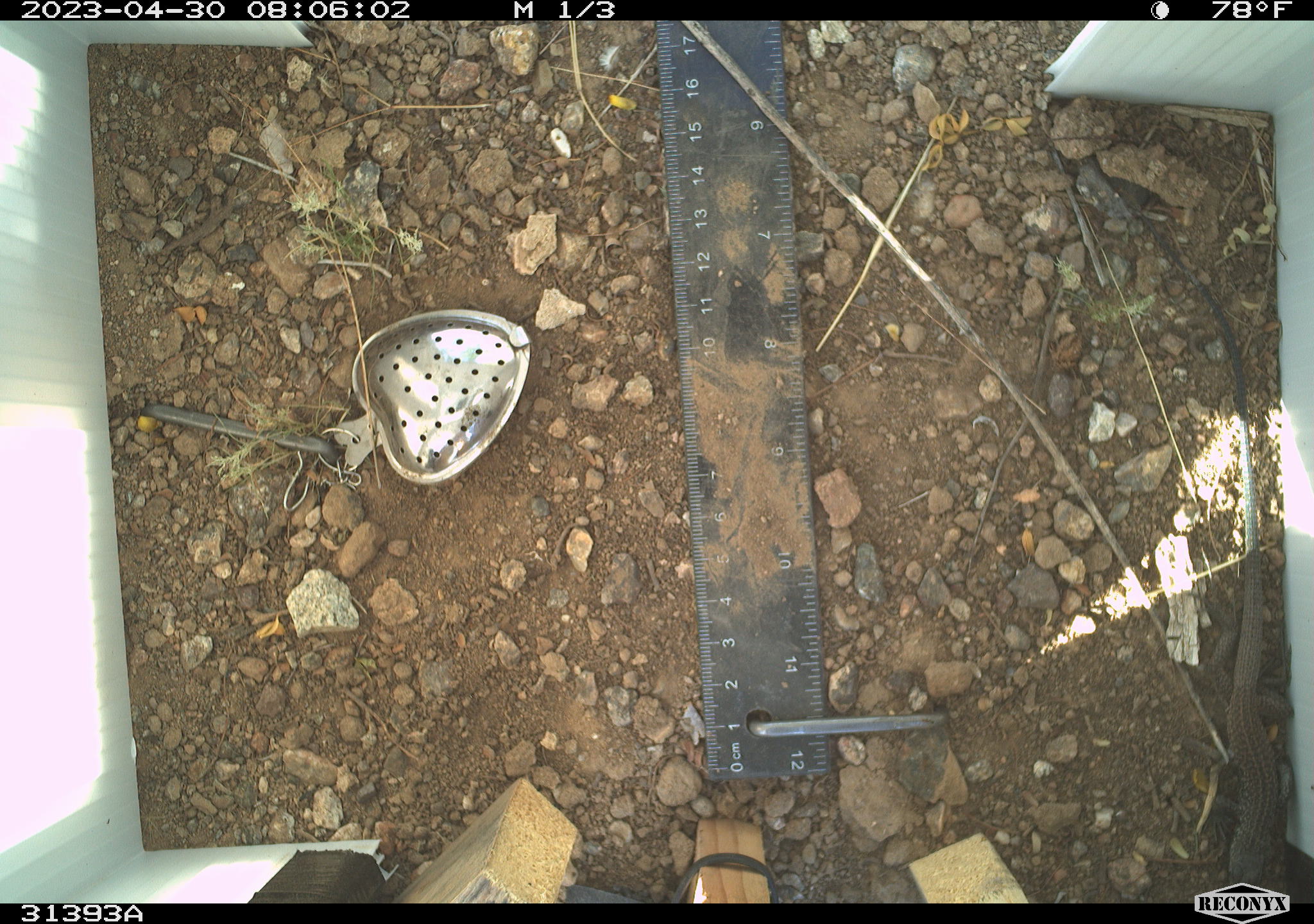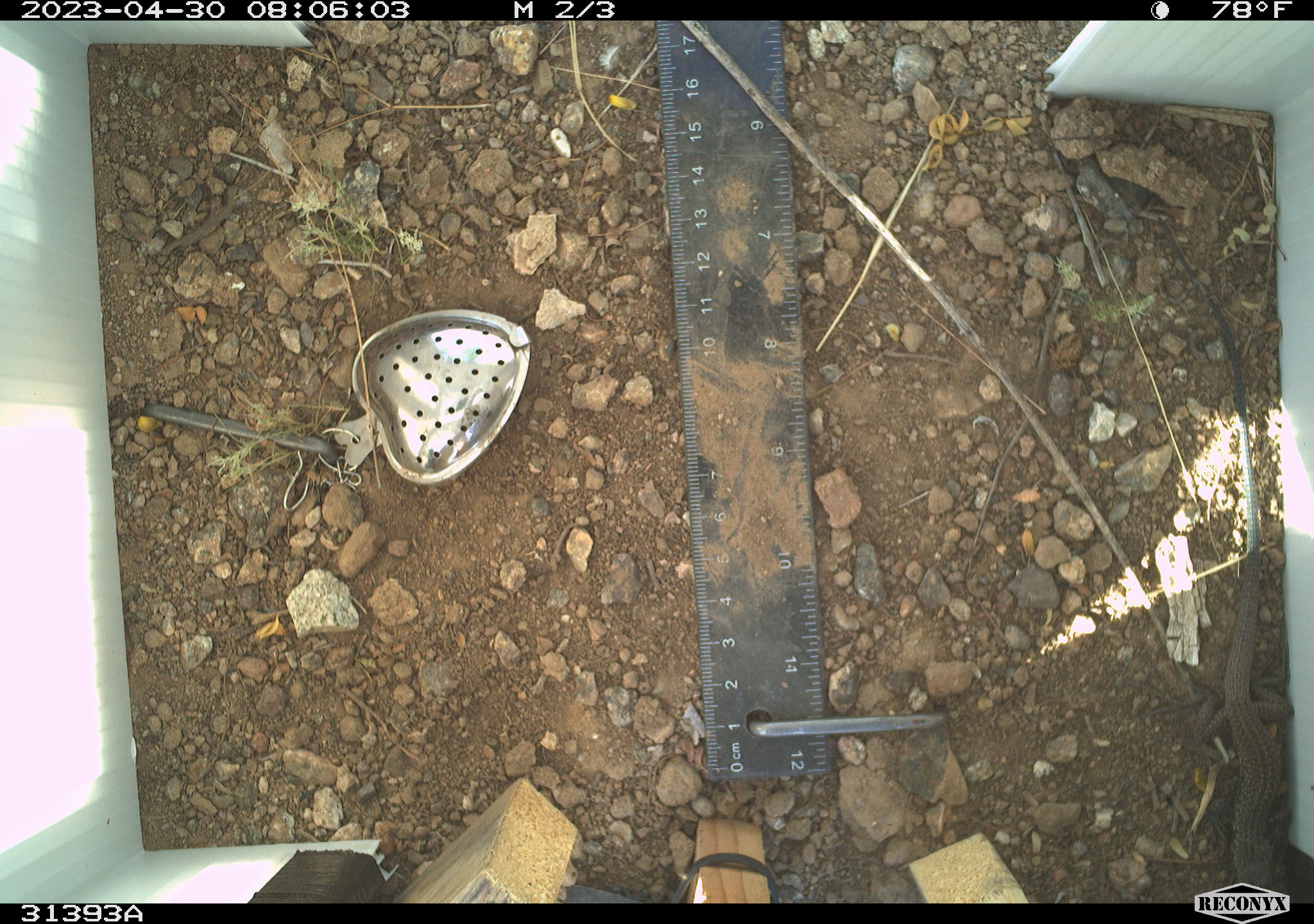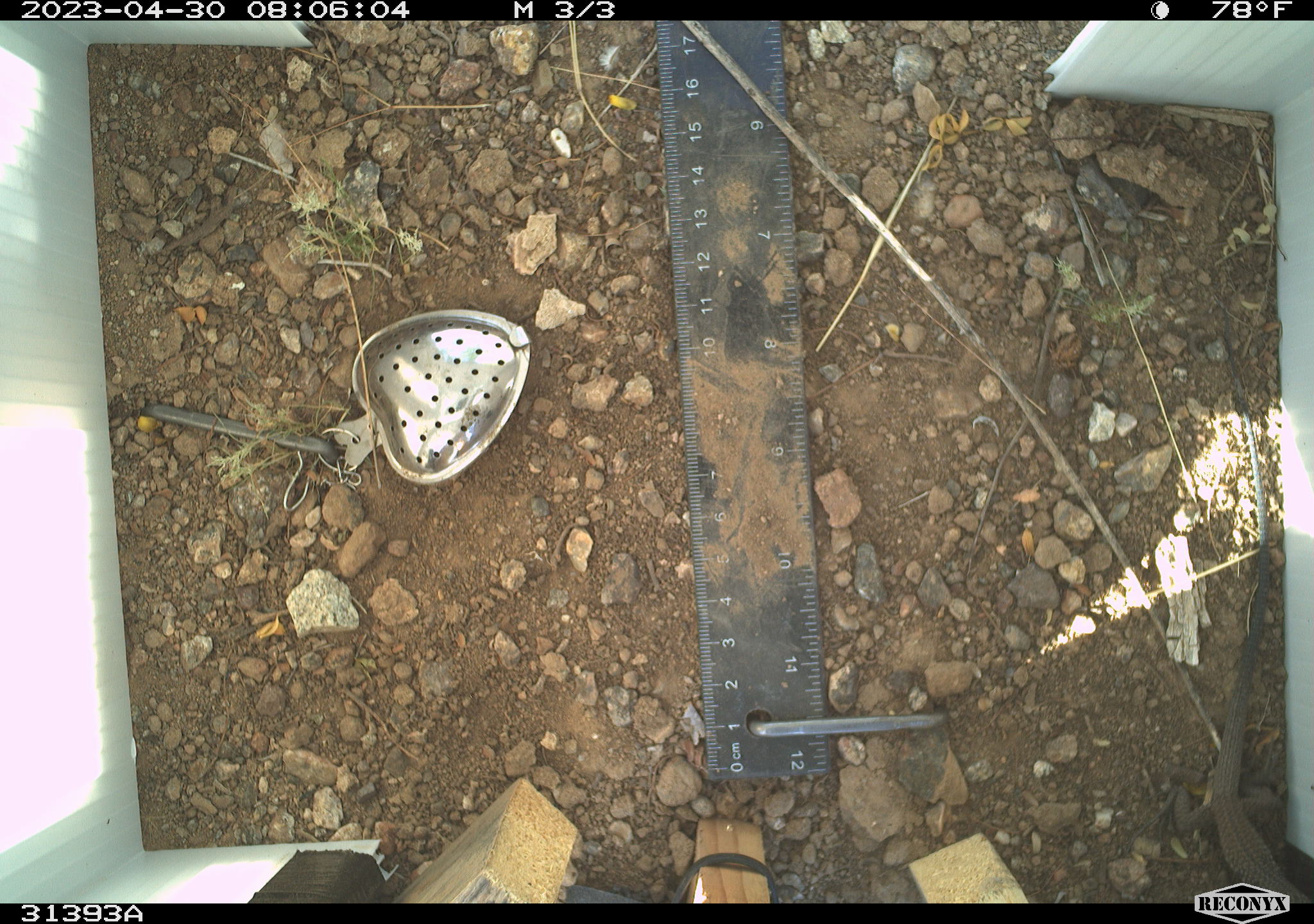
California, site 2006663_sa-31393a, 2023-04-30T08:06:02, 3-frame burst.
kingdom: Animalia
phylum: Chordata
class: Reptilia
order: Squamata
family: Teiidae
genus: Aspidoscelis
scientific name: Aspidoscelis tigris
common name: western whiptail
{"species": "western whiptail (Aspidoscelis tigris)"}